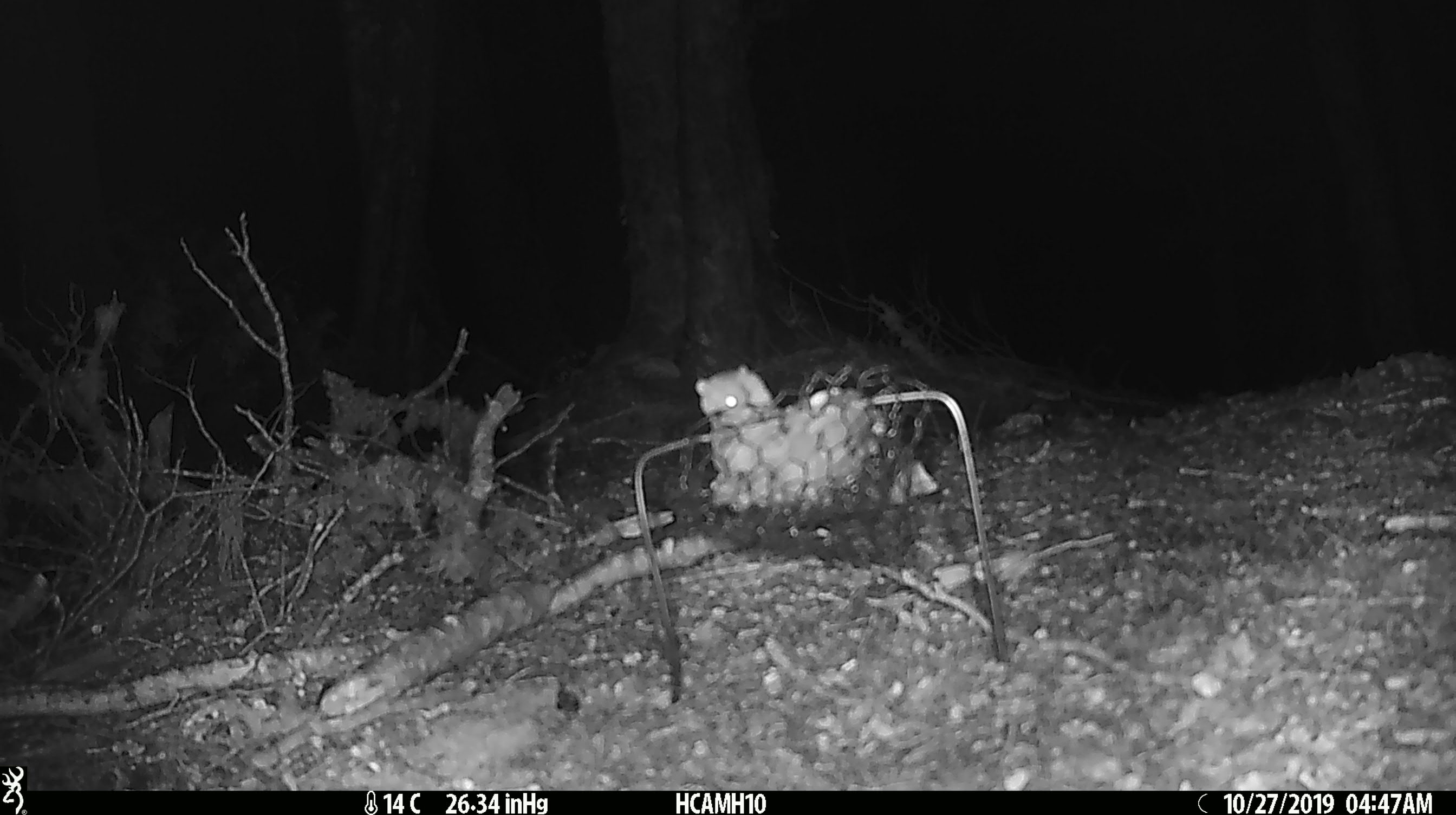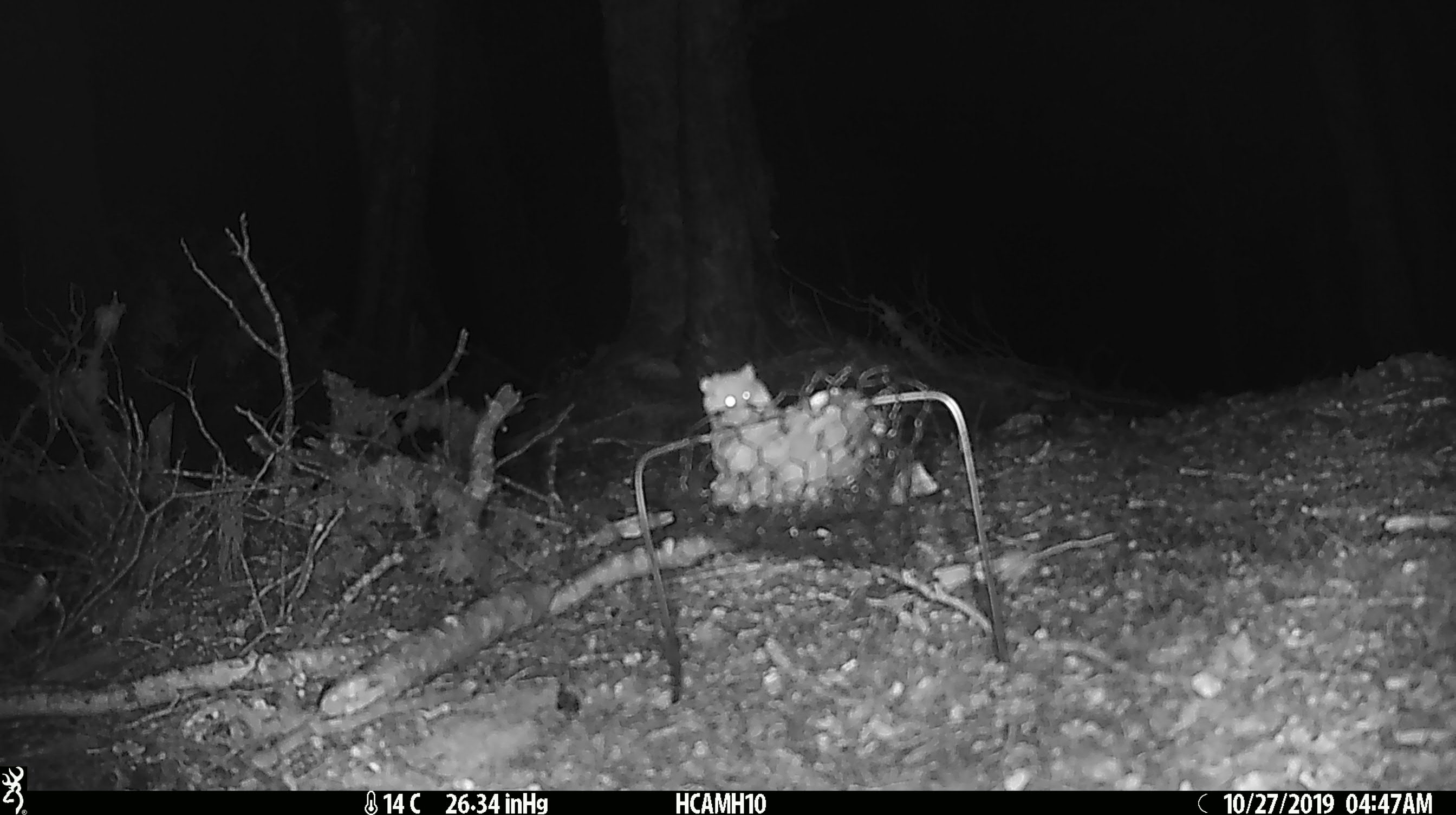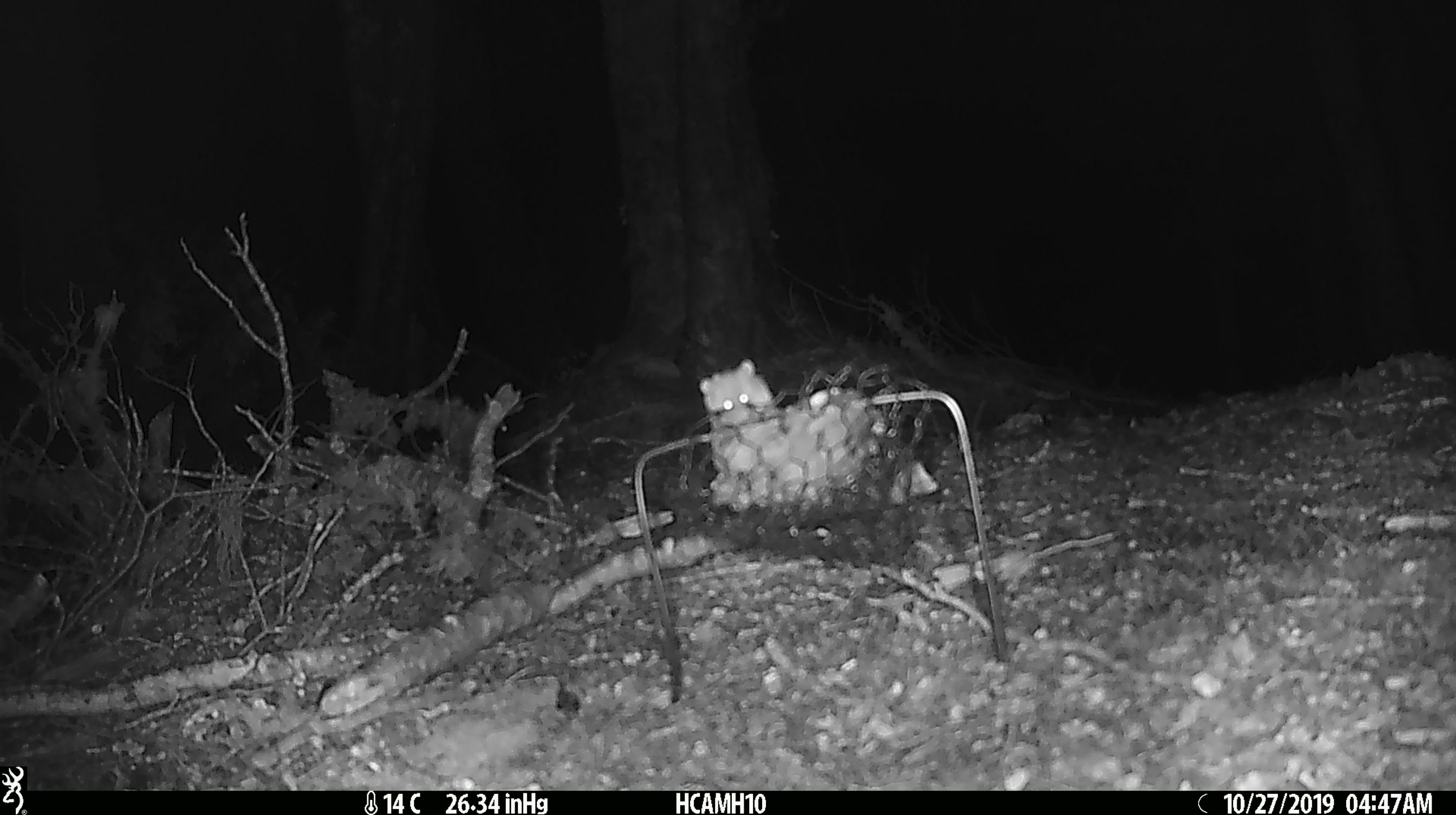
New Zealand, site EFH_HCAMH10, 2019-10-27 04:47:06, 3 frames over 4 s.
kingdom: Animalia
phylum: Chordata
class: Mammalia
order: Rodentia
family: Muridae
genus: Mus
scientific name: Mus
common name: mouse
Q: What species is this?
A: Mouse (Mus).